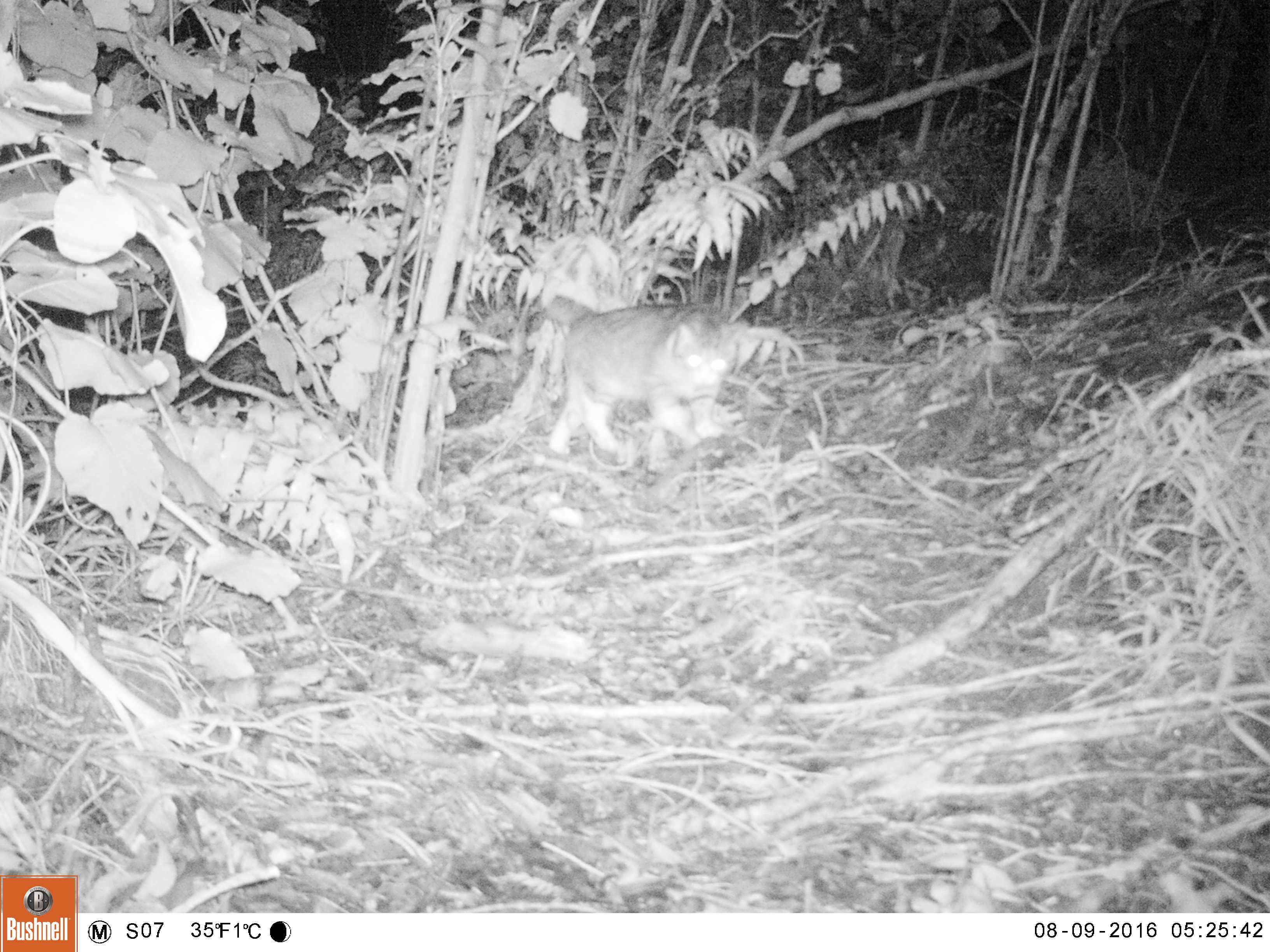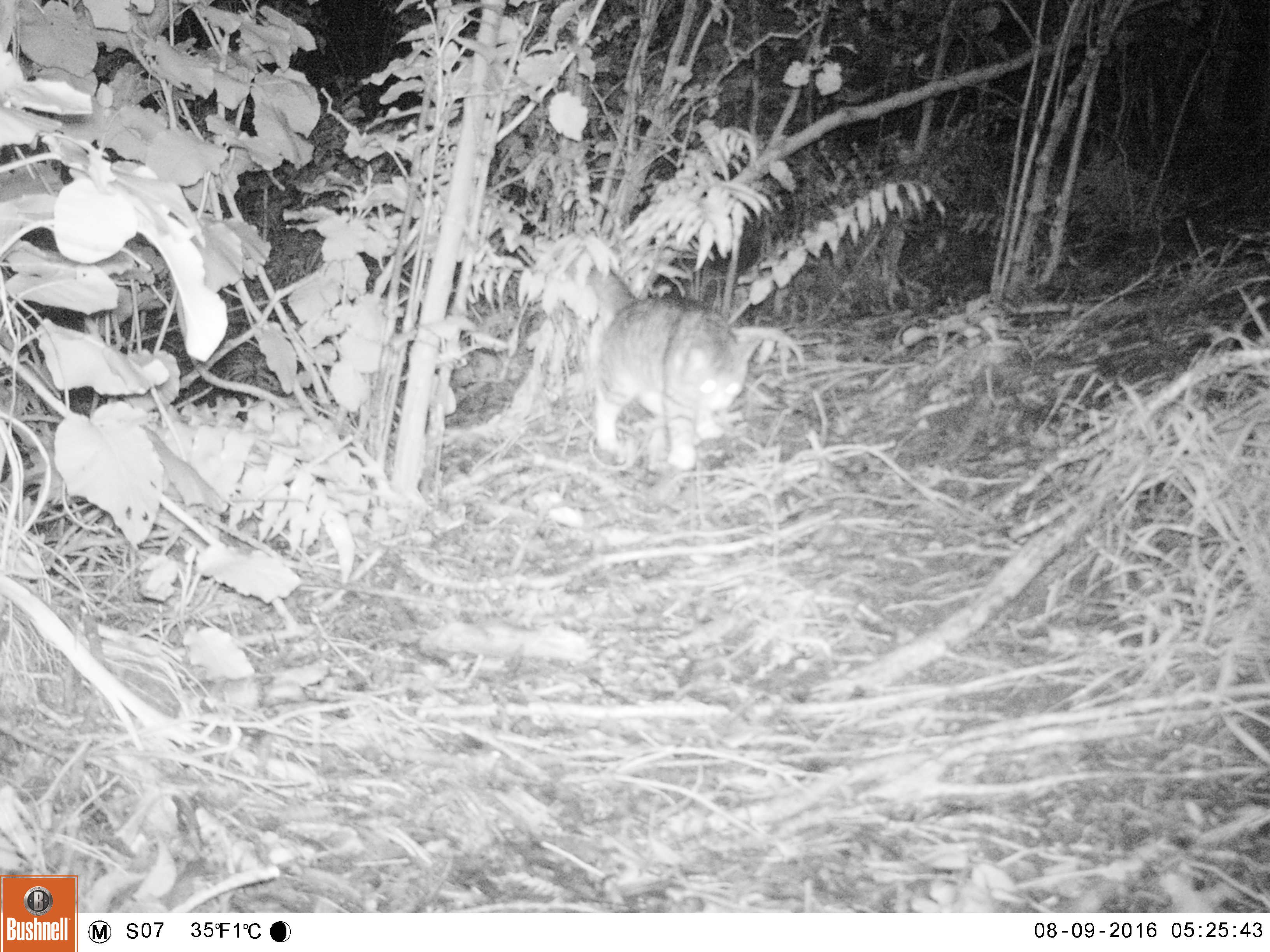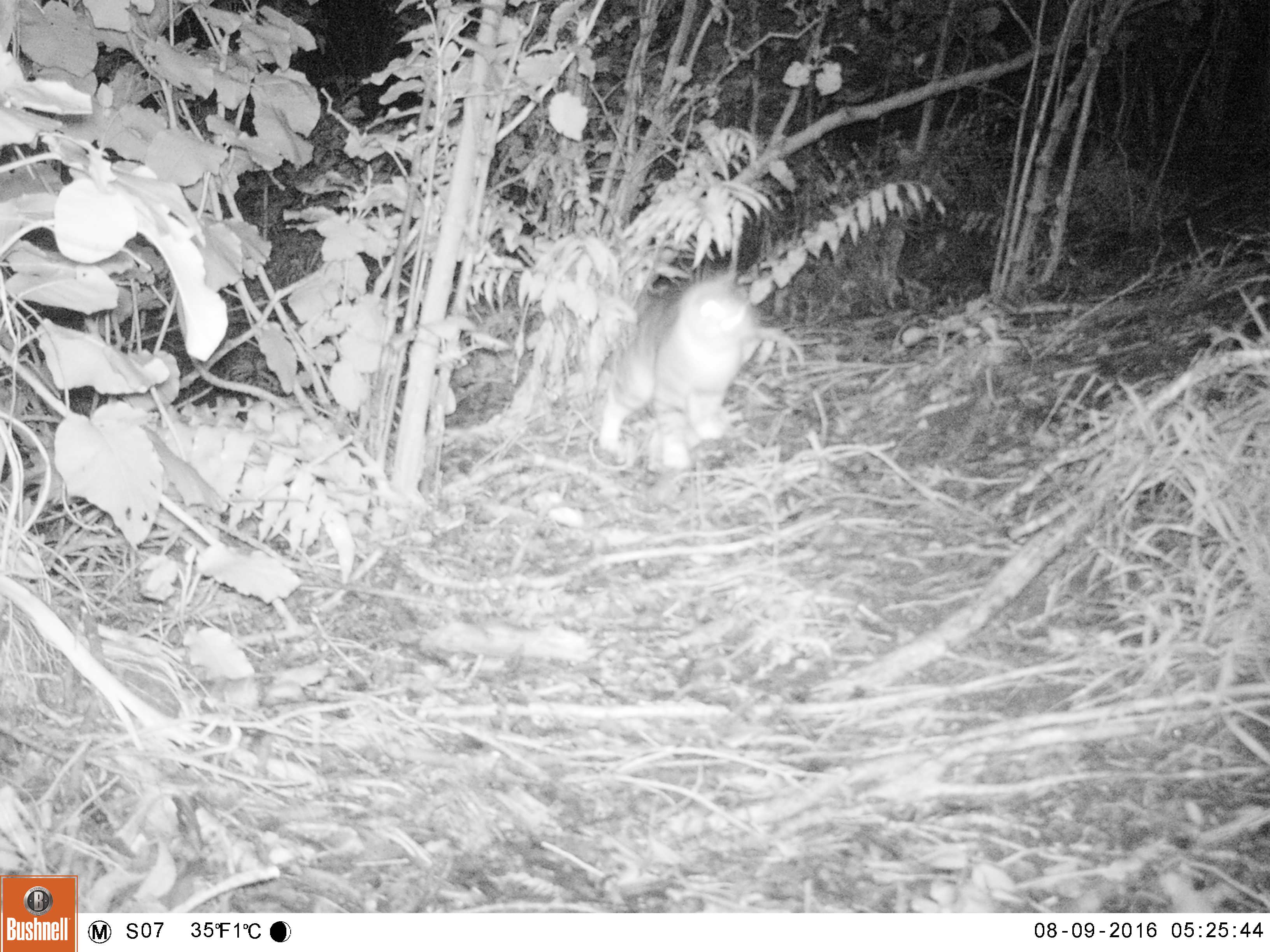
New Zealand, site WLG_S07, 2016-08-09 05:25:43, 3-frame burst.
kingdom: Animalia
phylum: Chordata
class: Mammalia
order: Carnivora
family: Felidae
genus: Felis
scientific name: Felis catus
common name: domestic cat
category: cat